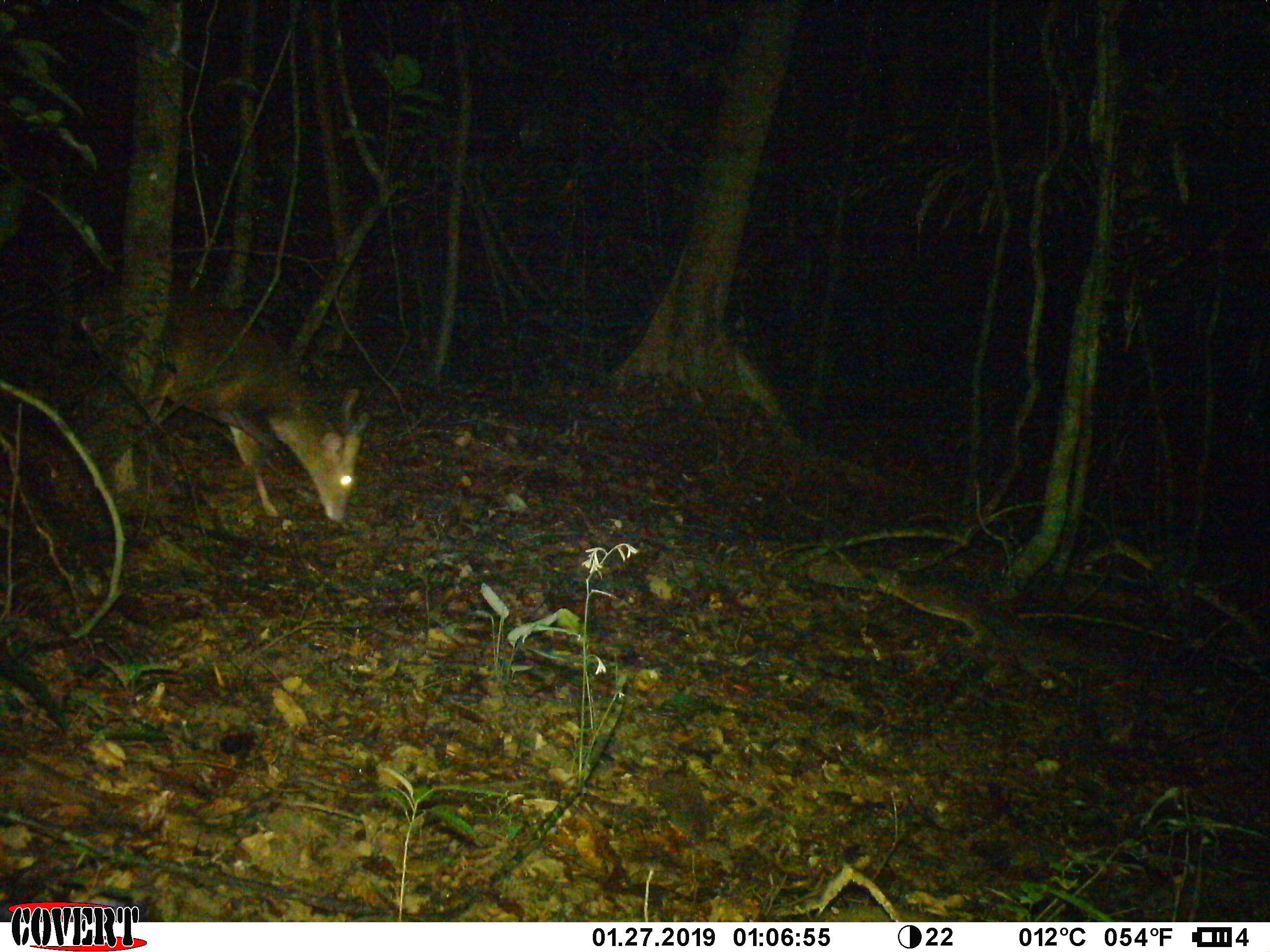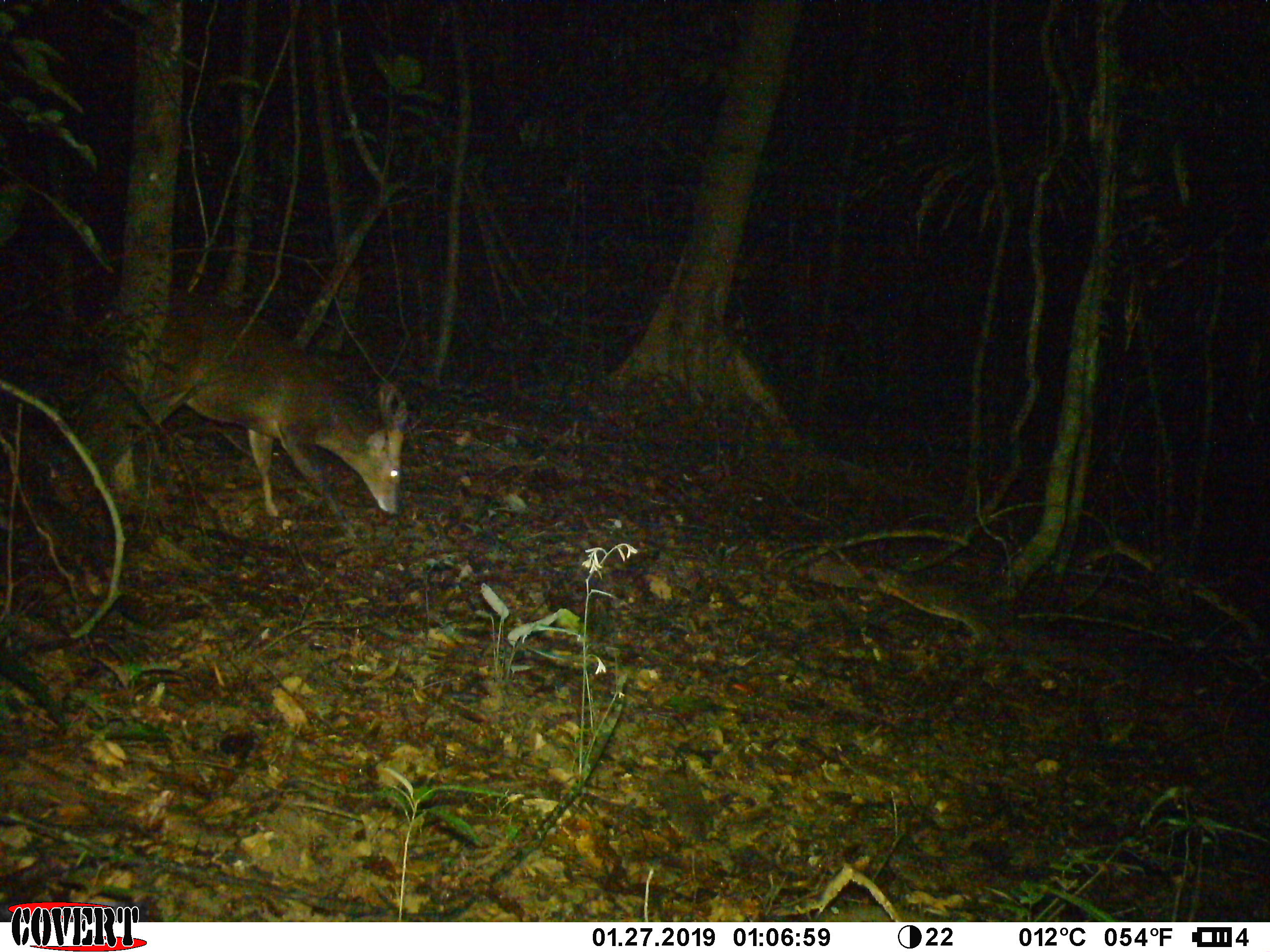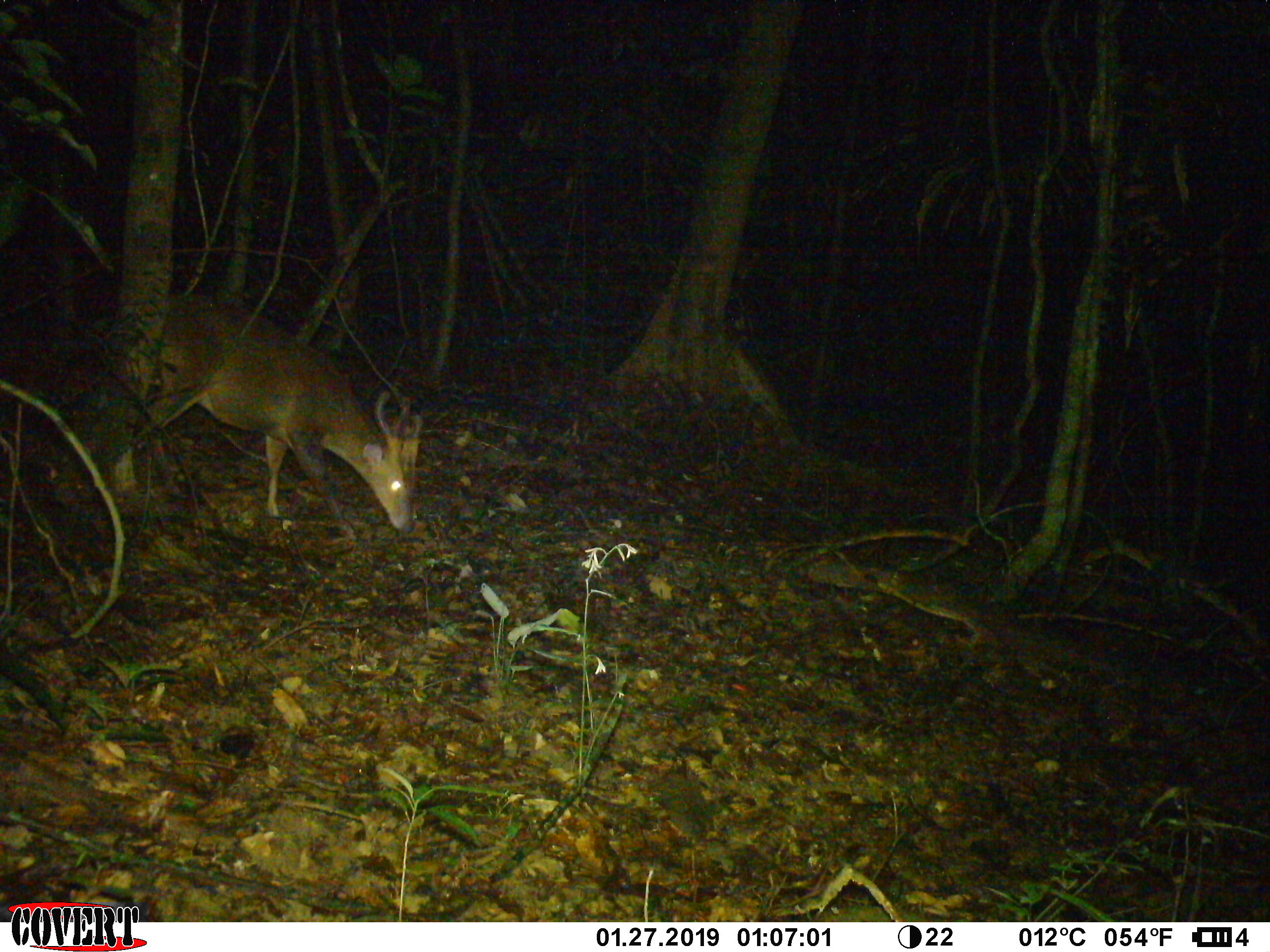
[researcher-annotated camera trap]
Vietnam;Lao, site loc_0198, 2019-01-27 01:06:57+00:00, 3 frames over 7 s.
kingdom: Animalia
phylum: Chordata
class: Mammalia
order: Artiodactyla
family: Cervidae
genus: Muntiacus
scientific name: Muntiacus vuquangensis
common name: large-antlered muntjac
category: large antlered muntjac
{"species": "large antlered muntjac (large-antlered muntjac) (Muntiacus vuquangensis)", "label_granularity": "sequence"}